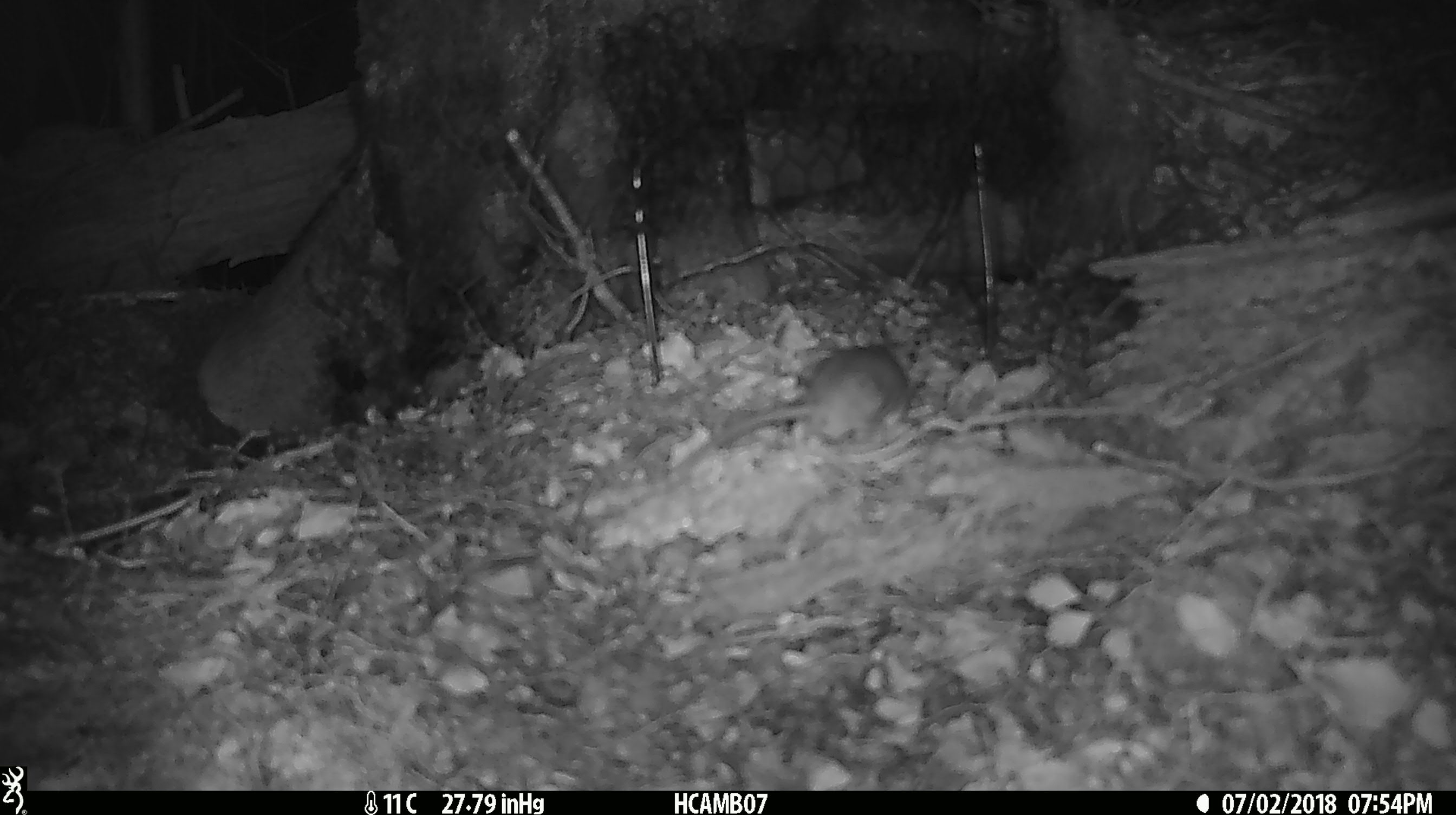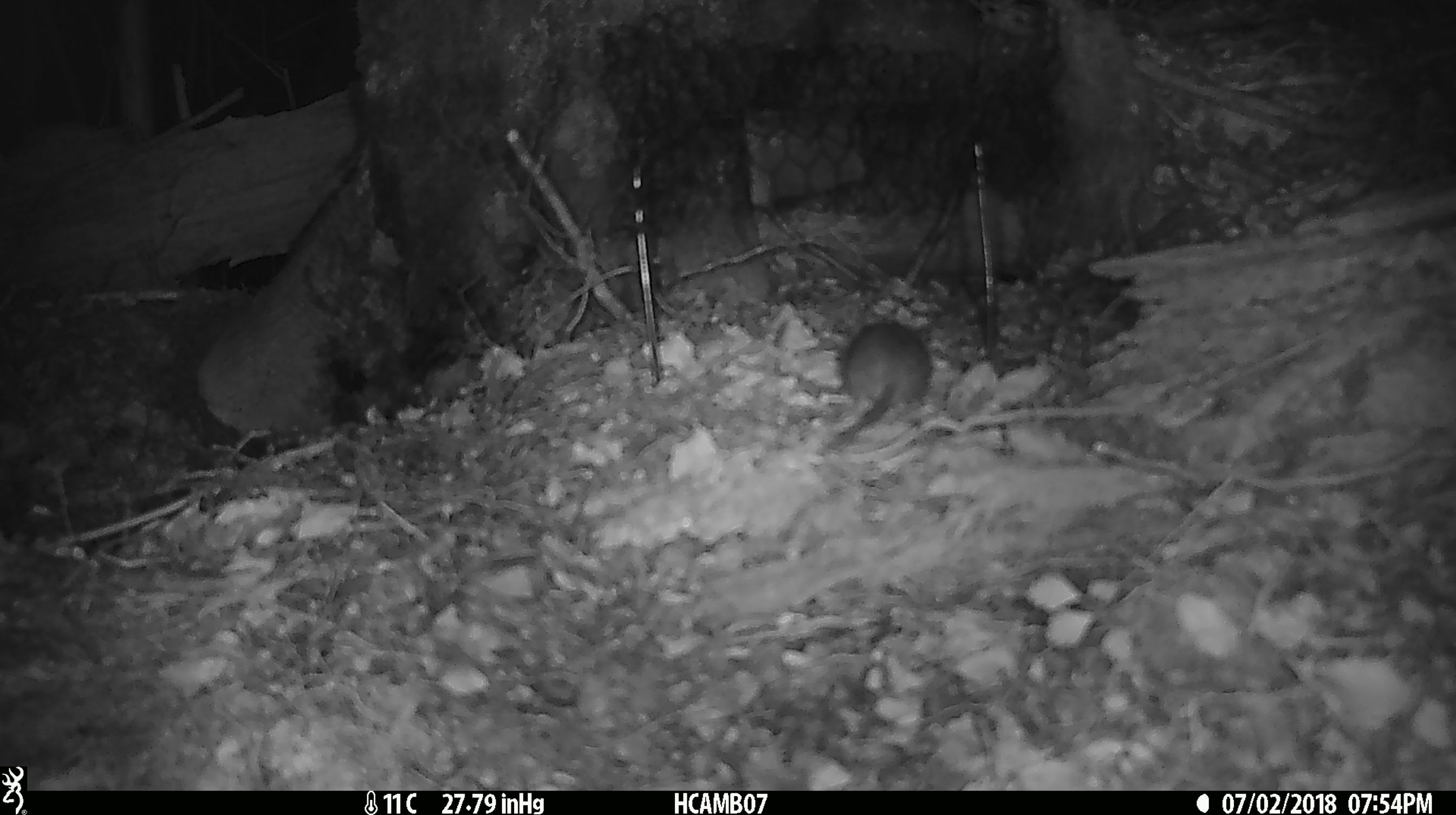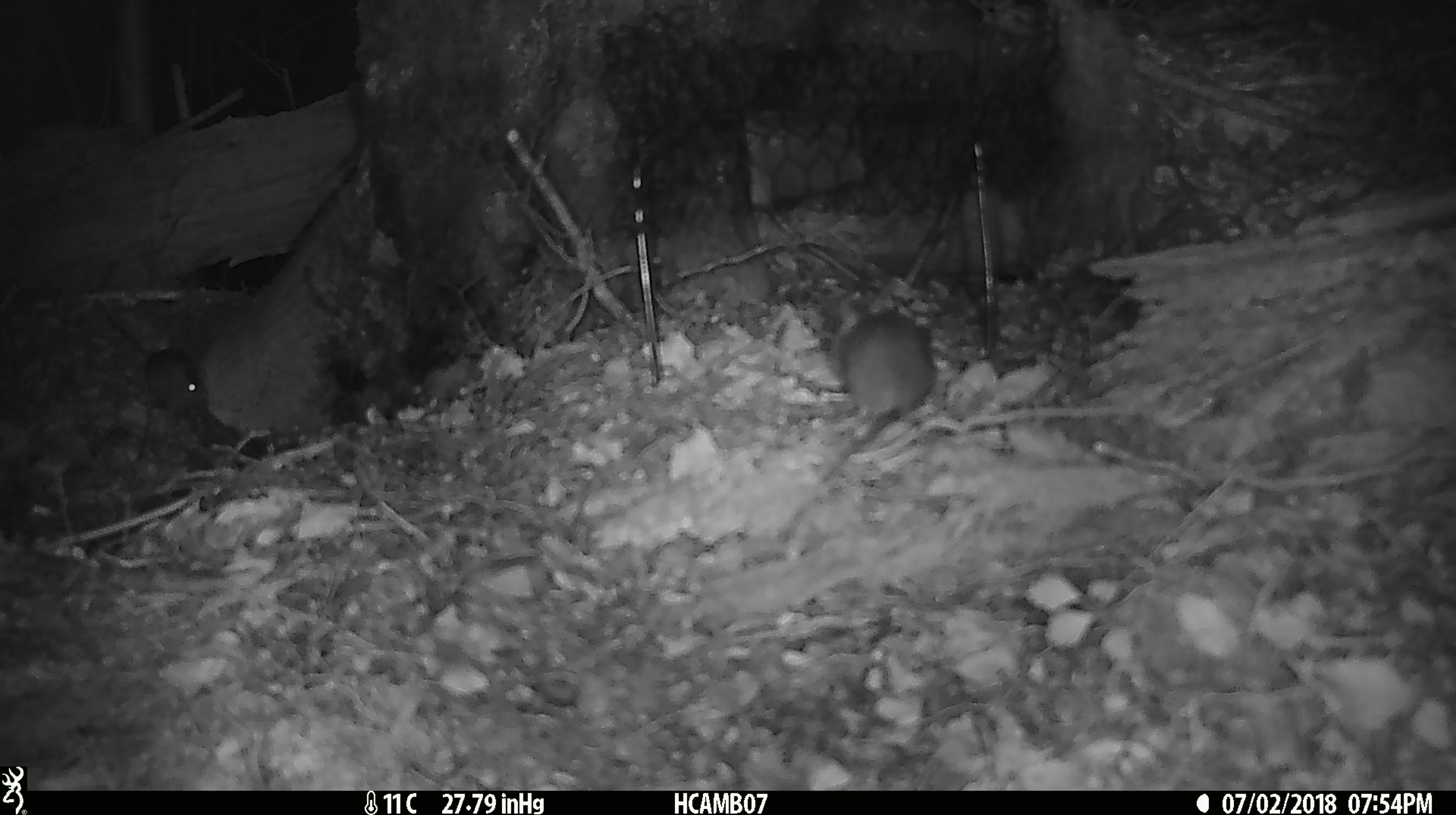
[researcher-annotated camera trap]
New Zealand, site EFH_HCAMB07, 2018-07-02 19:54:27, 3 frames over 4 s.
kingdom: Animalia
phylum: Chordata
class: Mammalia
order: Rodentia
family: Muridae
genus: Mus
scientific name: Mus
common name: mouse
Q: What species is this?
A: Mouse (Mus).